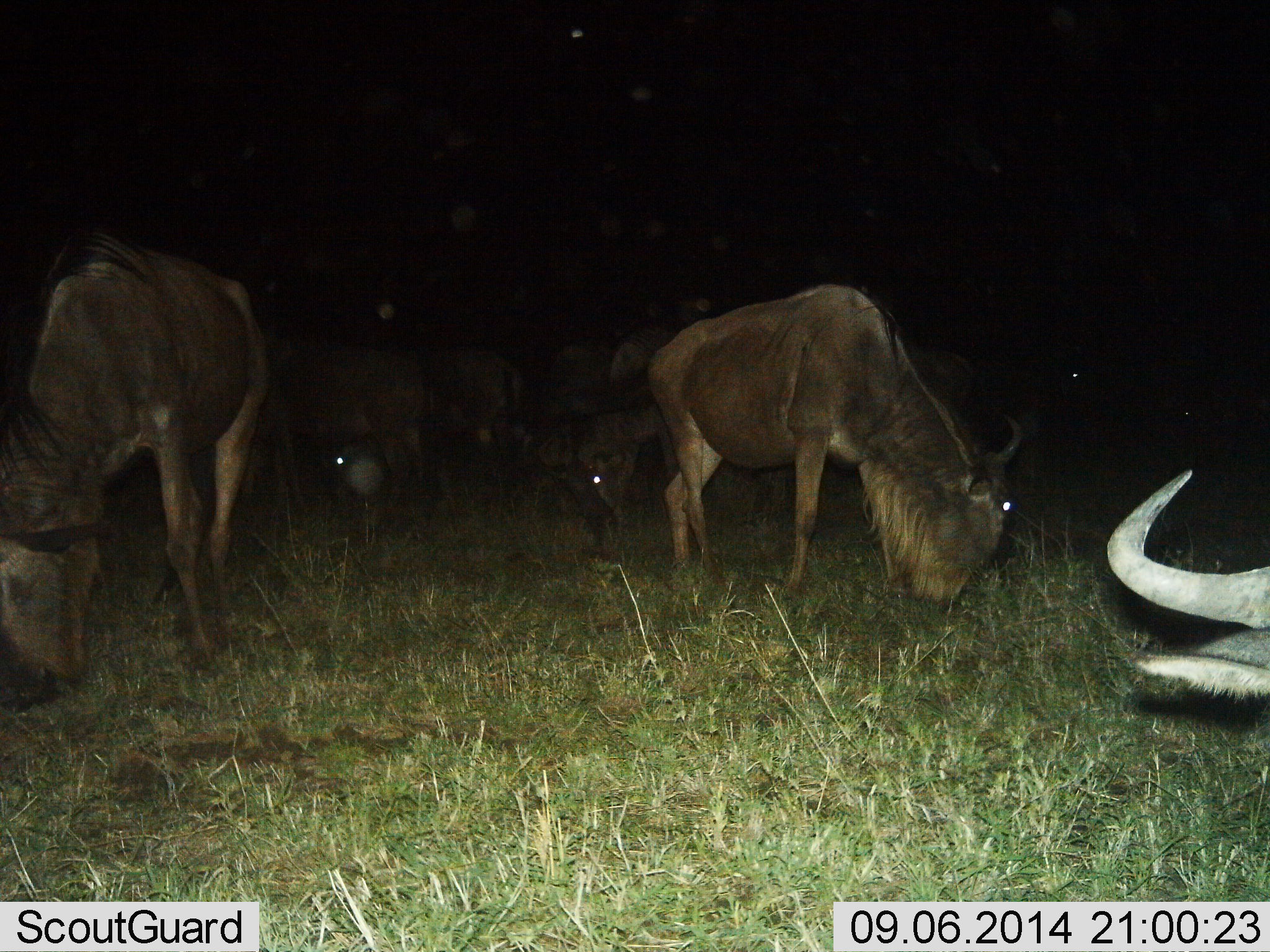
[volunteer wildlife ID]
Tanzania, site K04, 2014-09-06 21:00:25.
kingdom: Animalia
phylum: Chordata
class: Mammalia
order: Artiodactyla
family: Bovidae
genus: Connochaetes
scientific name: Connochaetes taurinus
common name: blue wildebeest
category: wildebeest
Wildebeest (blue wildebeest) (Connochaetes taurinus), count 9. Behavior (volunteer vote fractions): standing 50%, resting 10%, moving 10%, interacting 0%. Young present (vote fraction): 0%. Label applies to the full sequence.